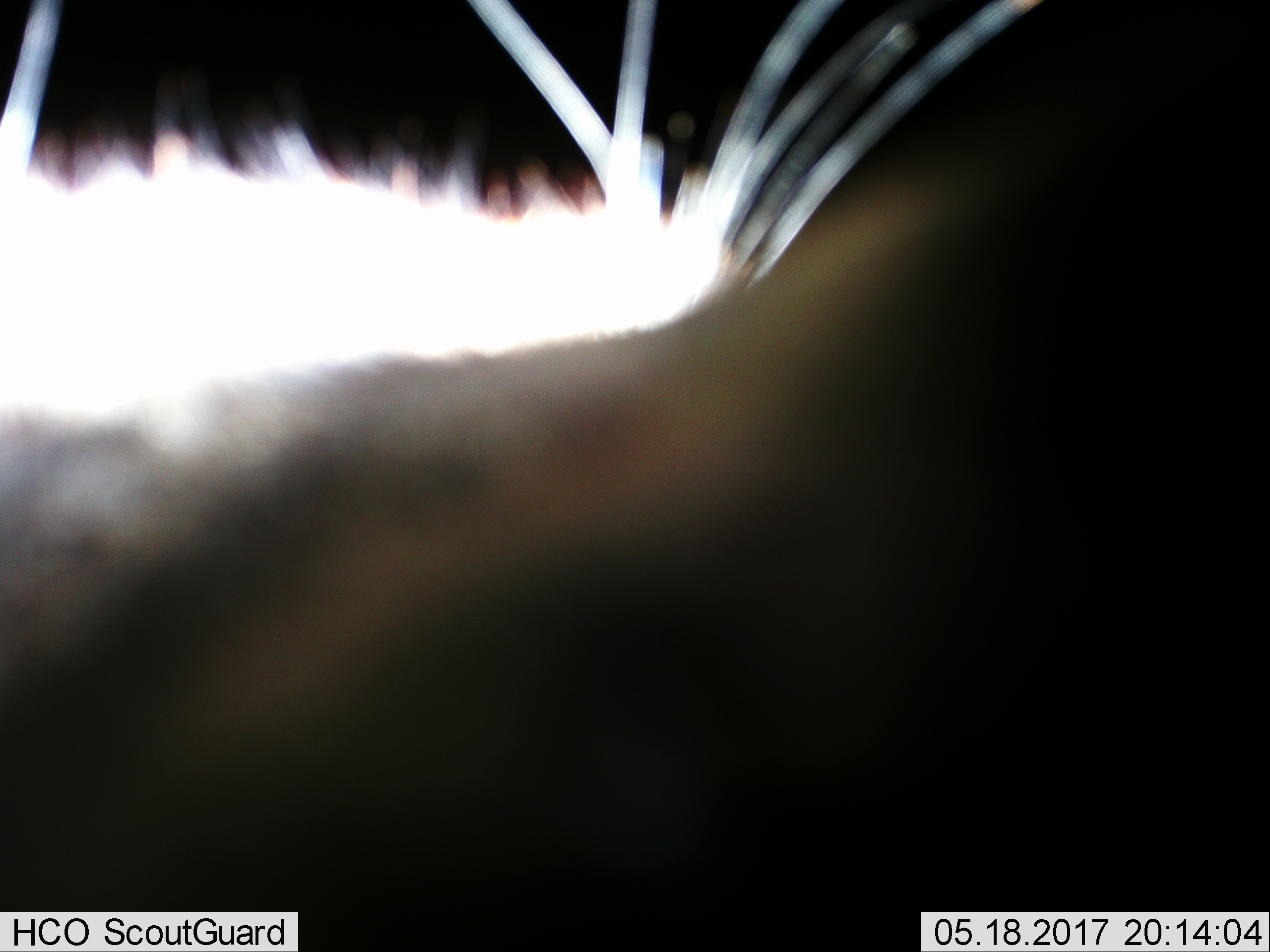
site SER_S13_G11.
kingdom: Animalia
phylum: Chordata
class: Mammalia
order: Artiodactyla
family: Bovidae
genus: Connochaetes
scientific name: Connochaetes taurinus taurinus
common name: blue wildebeest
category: wildebeestblue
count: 1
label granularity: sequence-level